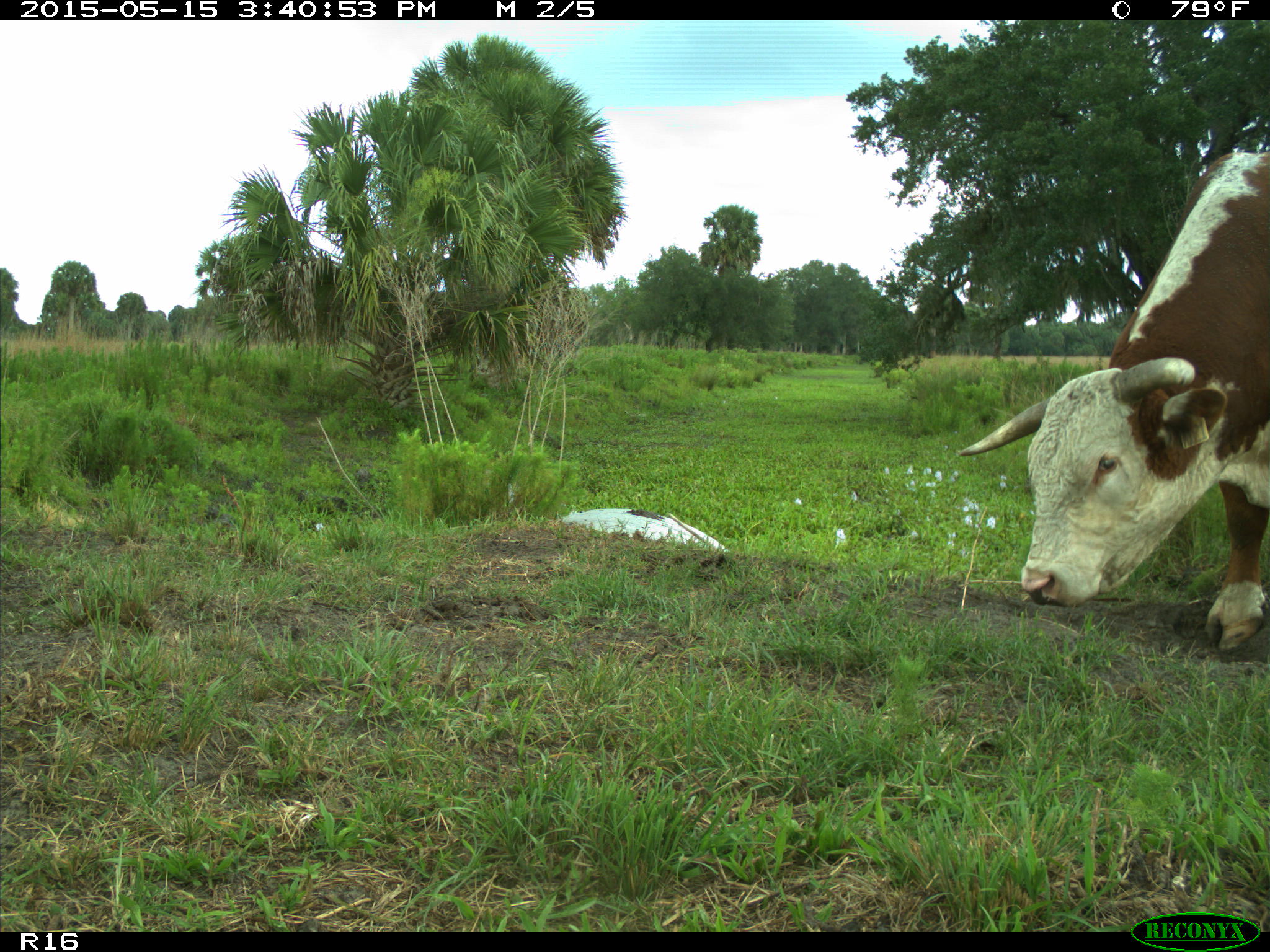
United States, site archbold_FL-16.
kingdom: Animalia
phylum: Chordata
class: Mammalia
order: Artiodactyla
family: Bovidae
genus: Bos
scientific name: Bos taurus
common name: domestic cow